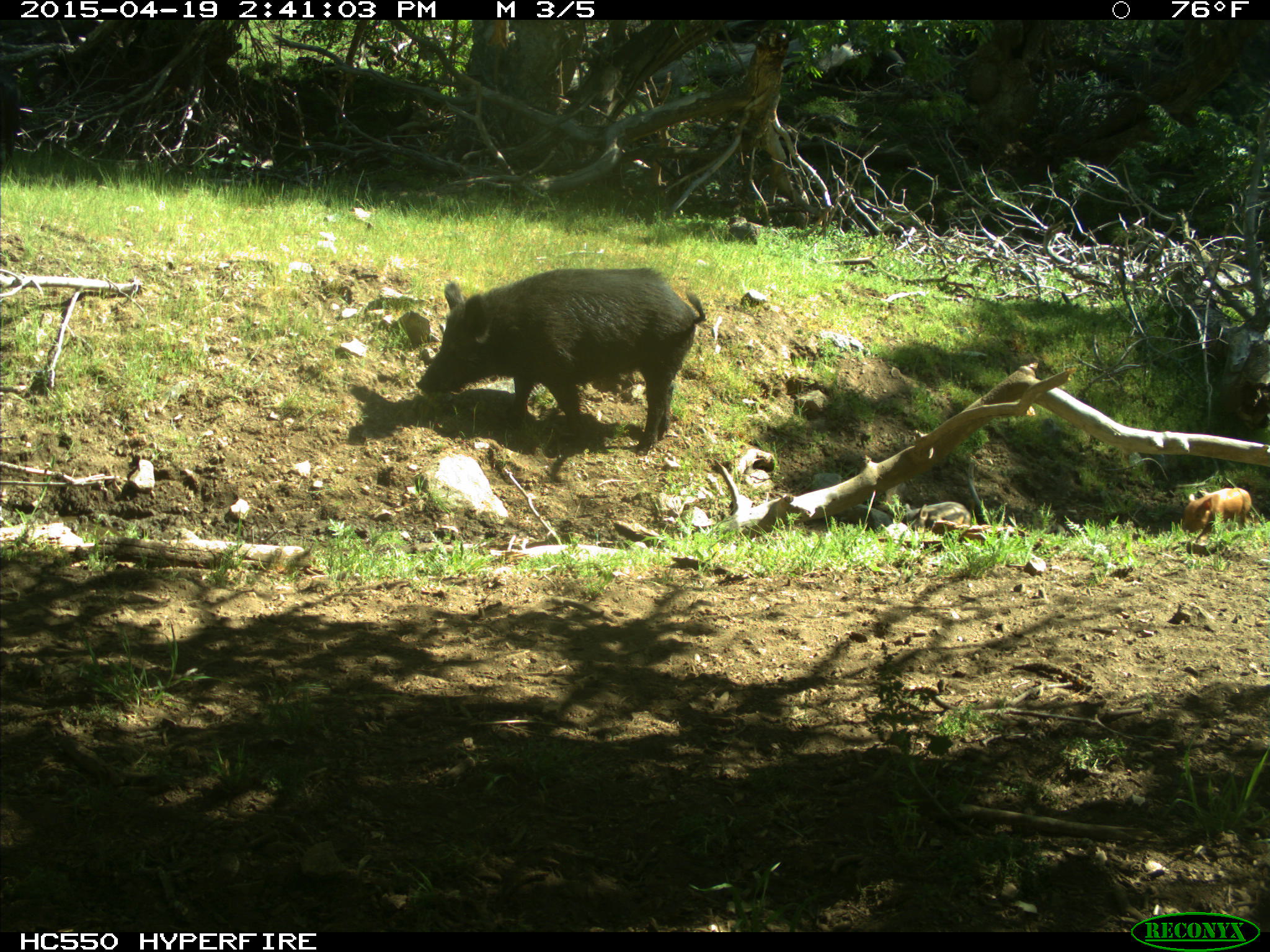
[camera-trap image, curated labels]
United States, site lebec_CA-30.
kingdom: Animalia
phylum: Chordata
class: Mammalia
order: Artiodactyla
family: Suidae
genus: Sus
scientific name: Sus scrofa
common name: wild boar